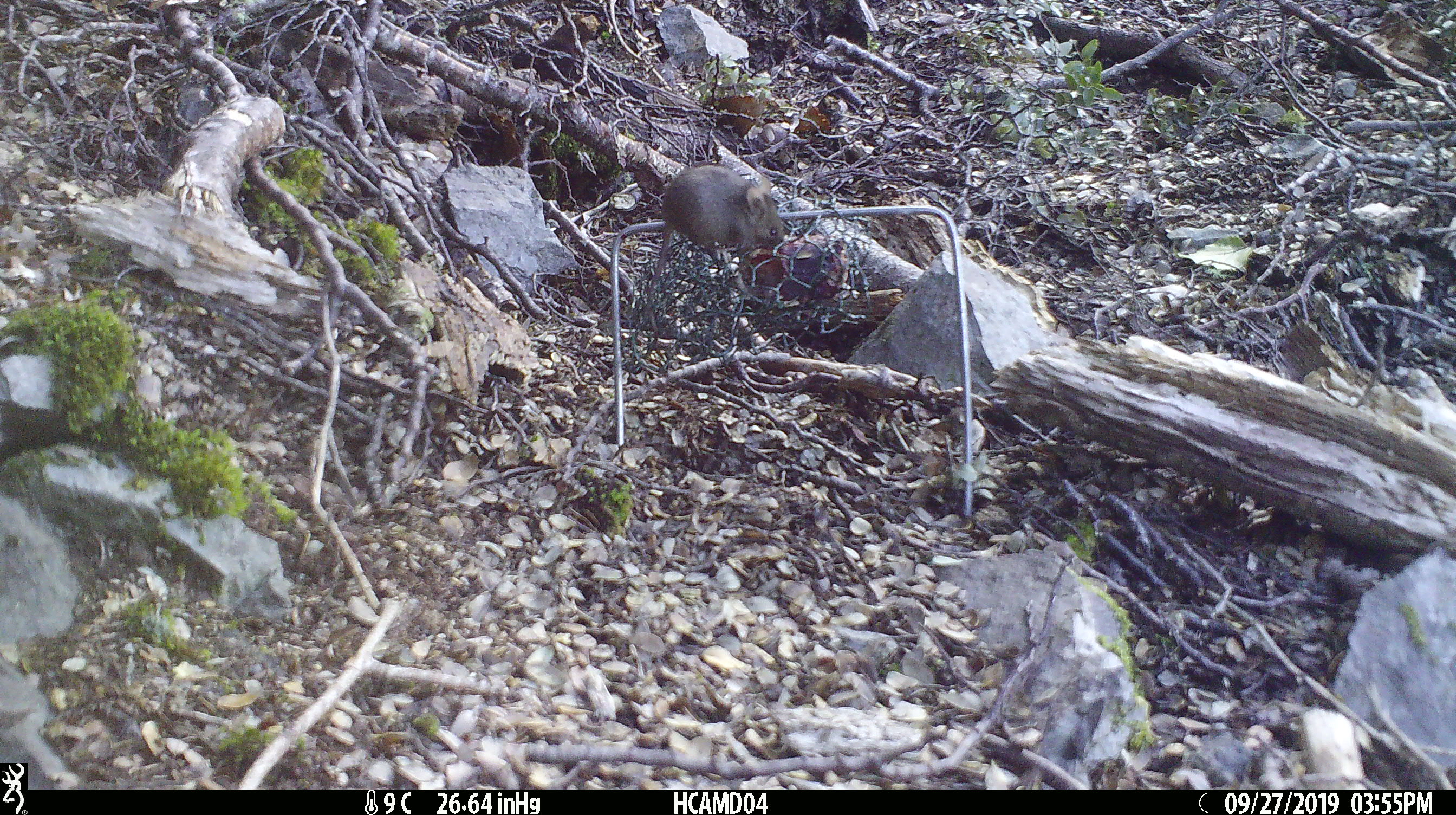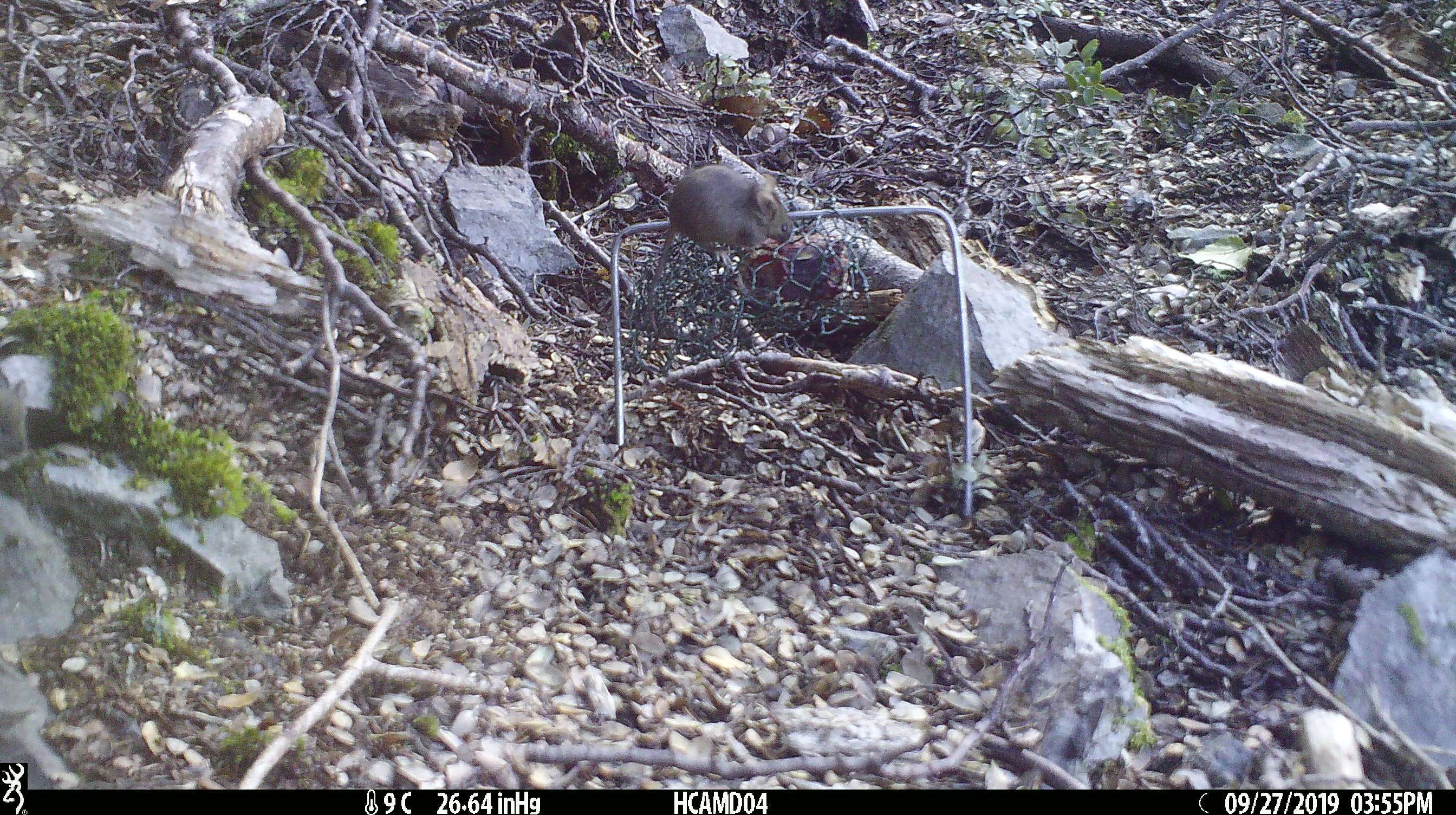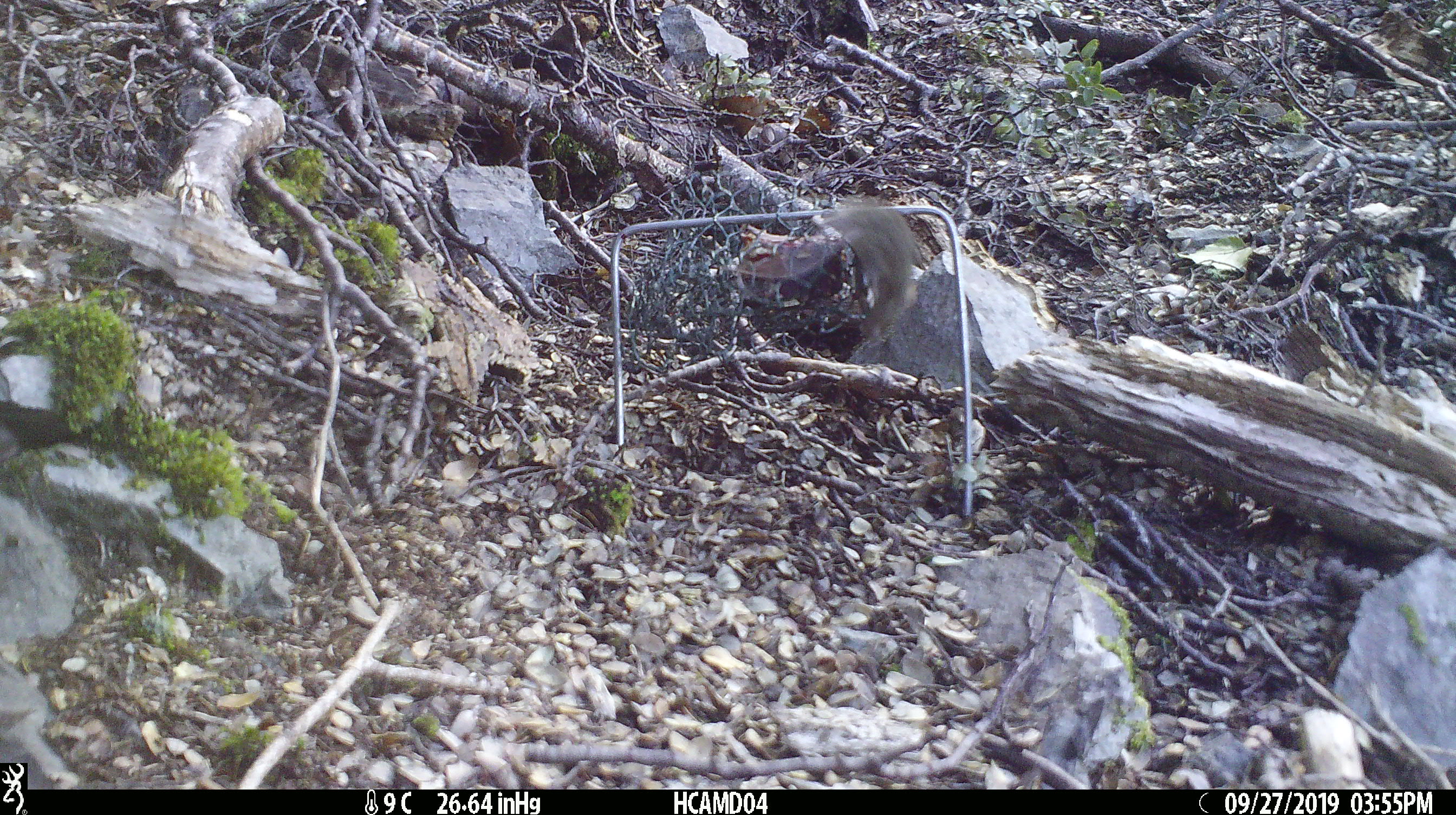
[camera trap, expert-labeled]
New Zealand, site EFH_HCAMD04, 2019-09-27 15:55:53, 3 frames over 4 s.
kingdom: Animalia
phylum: Chordata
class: Mammalia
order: Rodentia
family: Muridae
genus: Mus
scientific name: Mus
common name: mouse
Mouse (Mus).